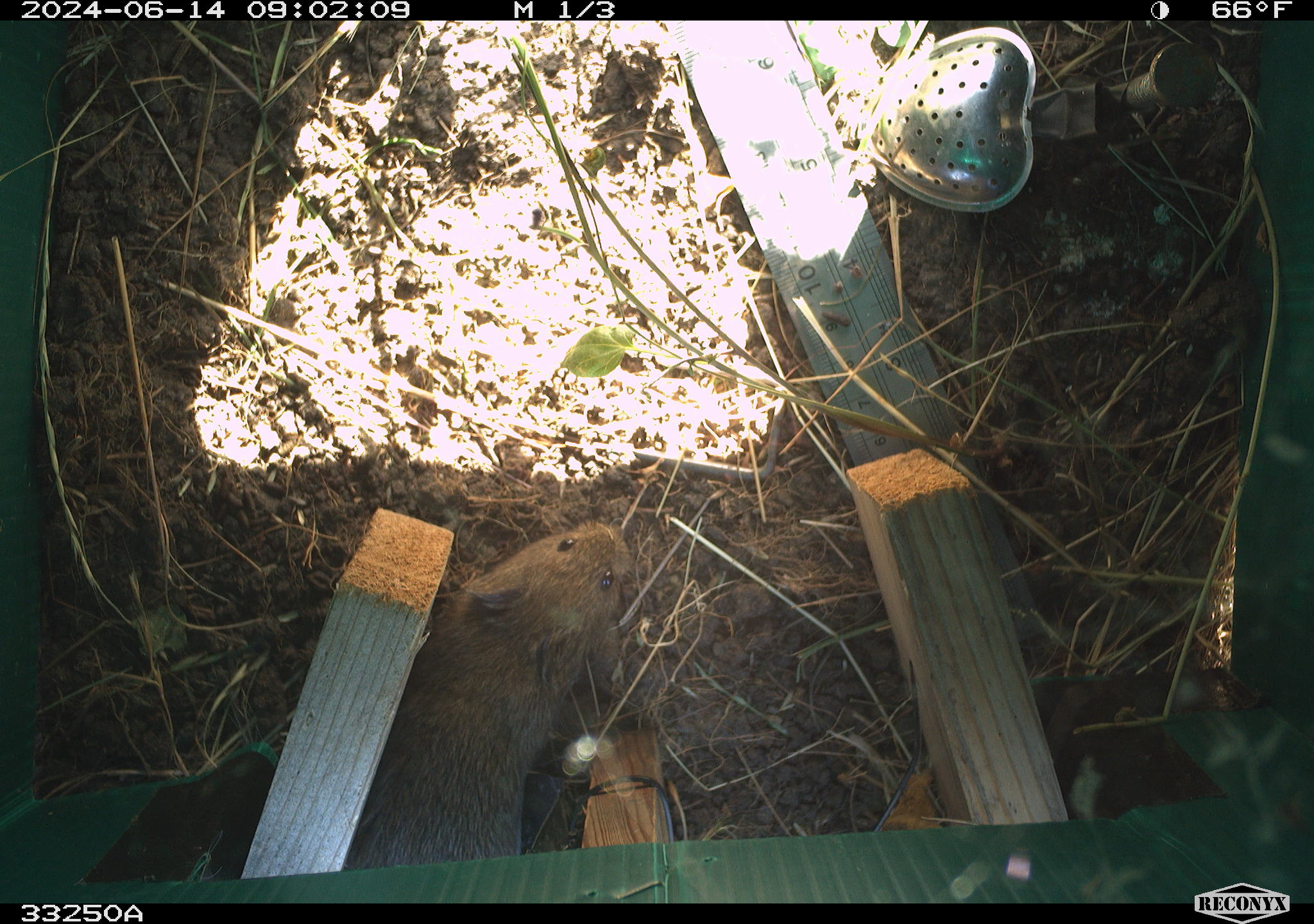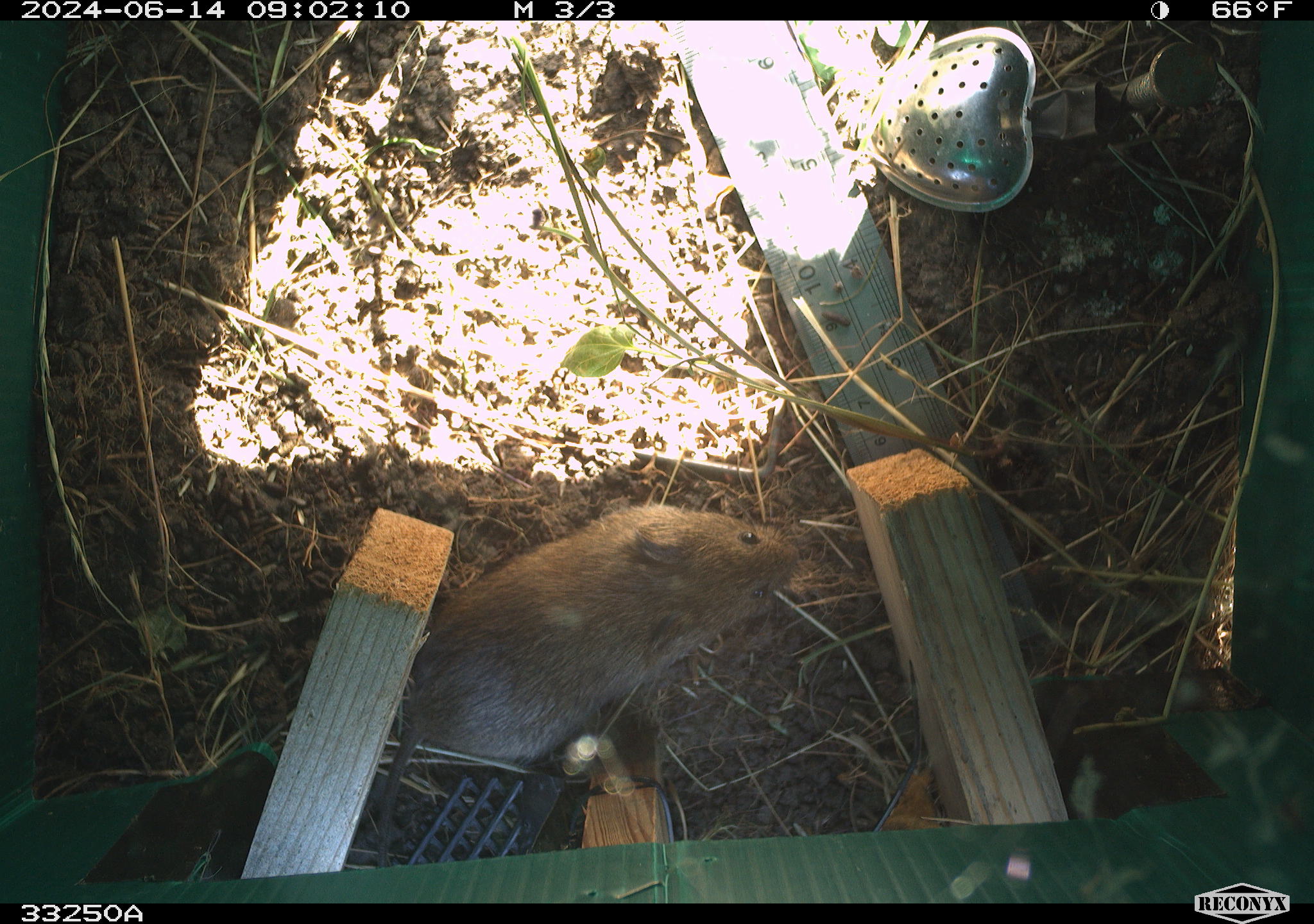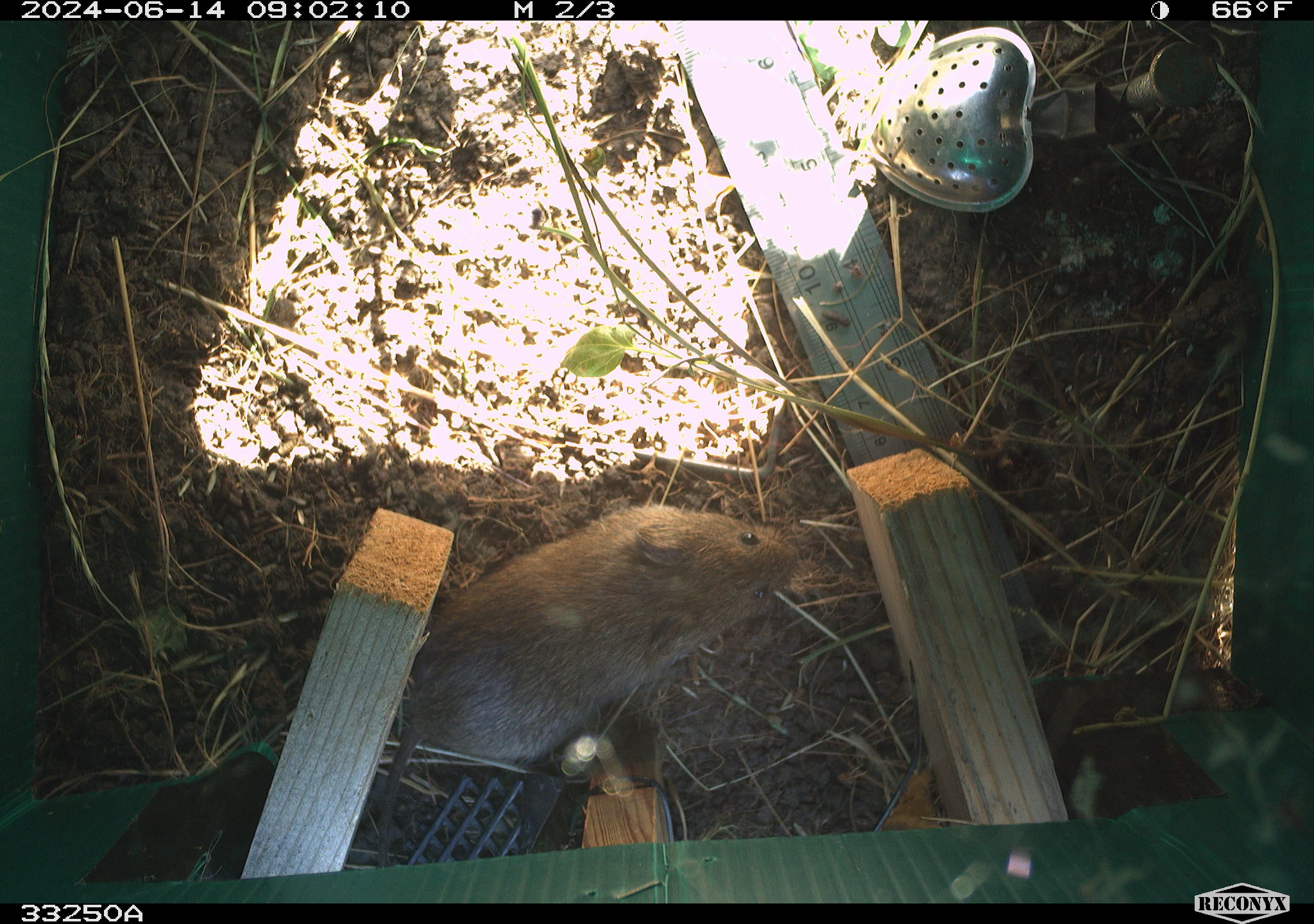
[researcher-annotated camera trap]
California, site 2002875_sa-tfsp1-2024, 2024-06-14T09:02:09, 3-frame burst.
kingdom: Animalia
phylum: Chordata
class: Mammalia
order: Rodentia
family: Cricetidae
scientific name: Arvicolinae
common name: voles, lemmings, and muskrats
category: arvicolinae subfamily